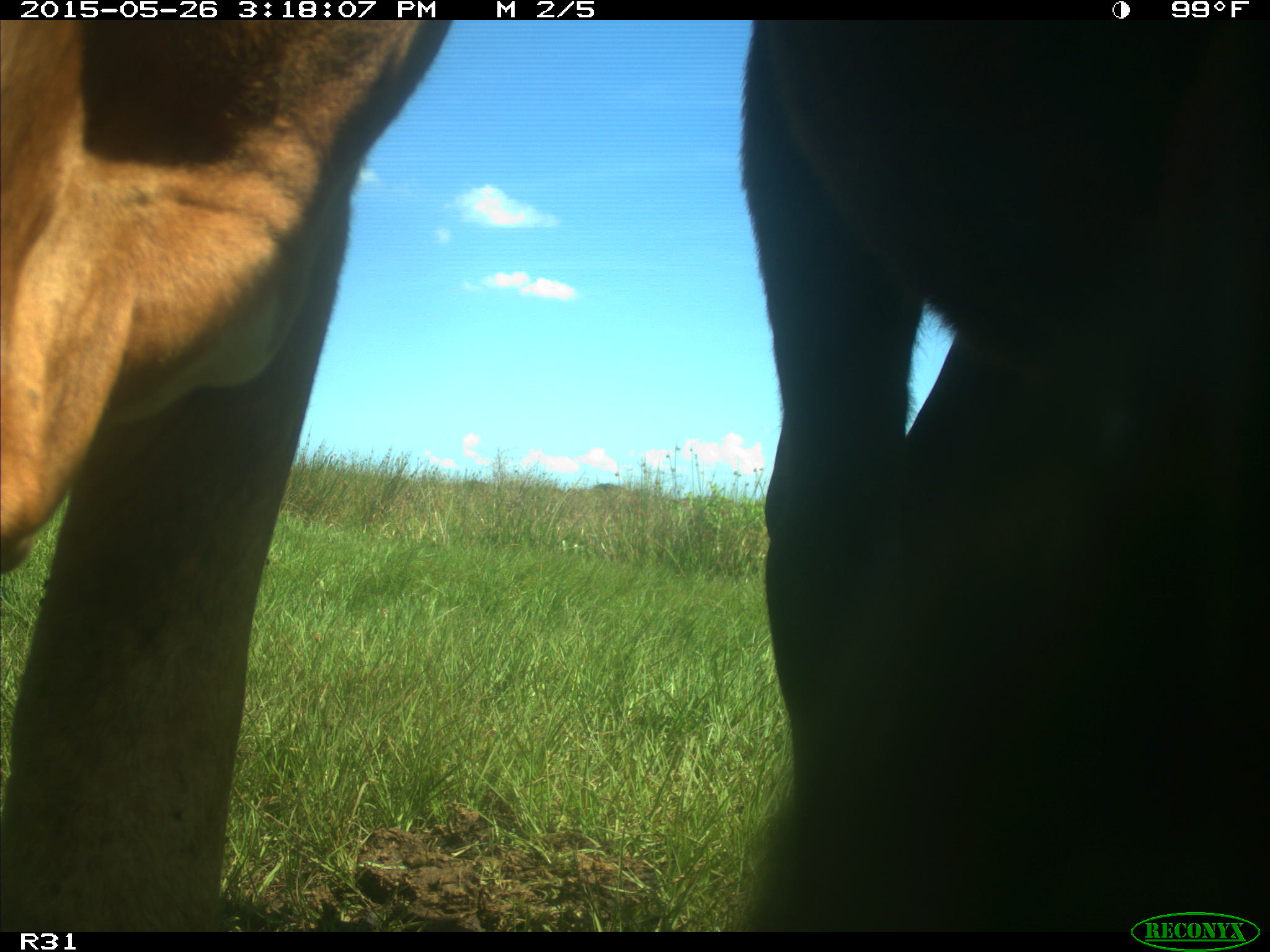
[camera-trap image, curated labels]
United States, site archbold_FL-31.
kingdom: Animalia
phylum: Chordata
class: Mammalia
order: Artiodactyla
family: Bovidae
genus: Bos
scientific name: Bos taurus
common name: domestic cow